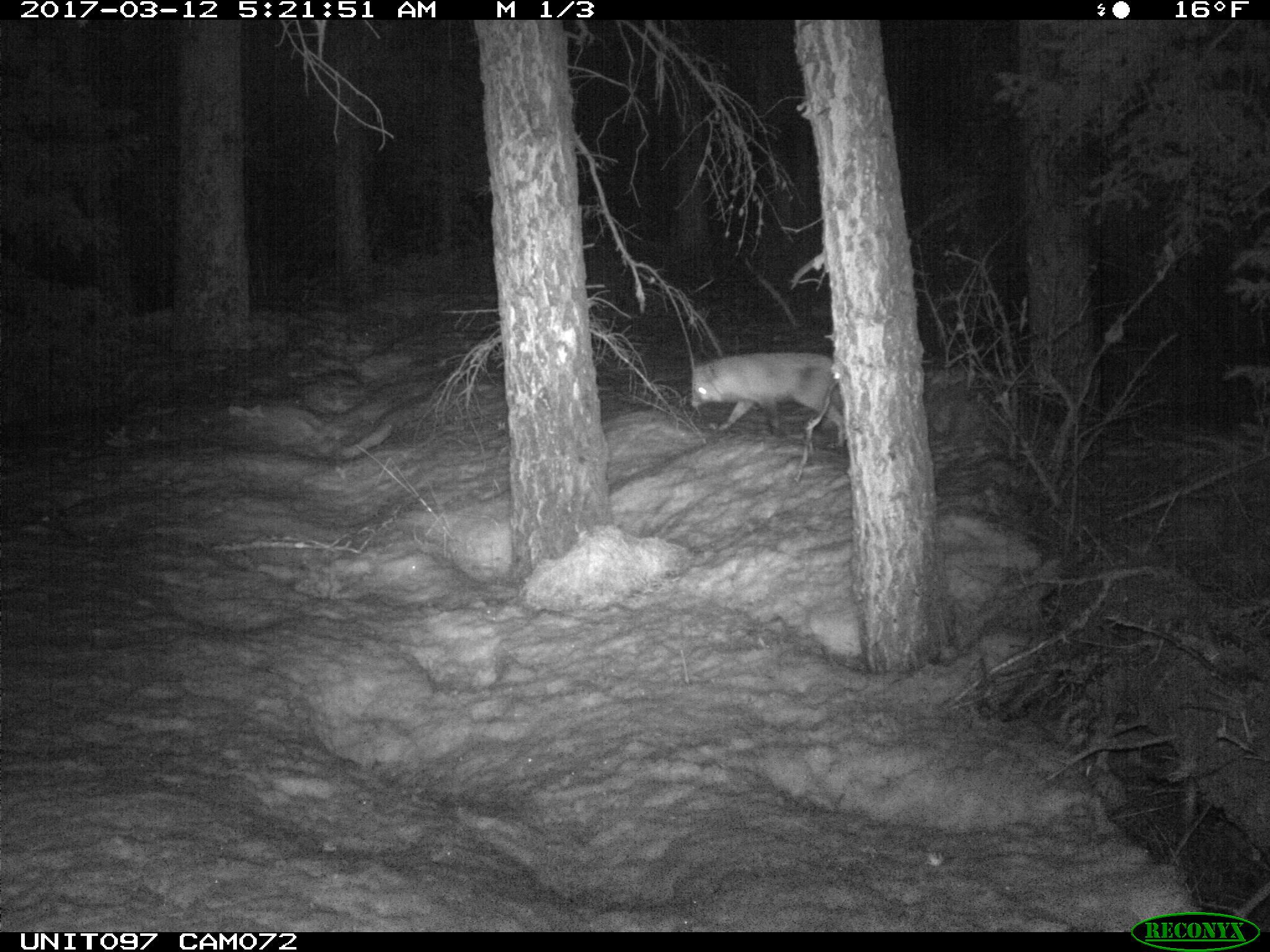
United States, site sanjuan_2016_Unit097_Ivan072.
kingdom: Animalia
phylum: Chordata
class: Mammalia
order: Carnivora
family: Canidae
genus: Vulpes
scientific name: Vulpes vulpes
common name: red fox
Vulpes vulpes (red fox).